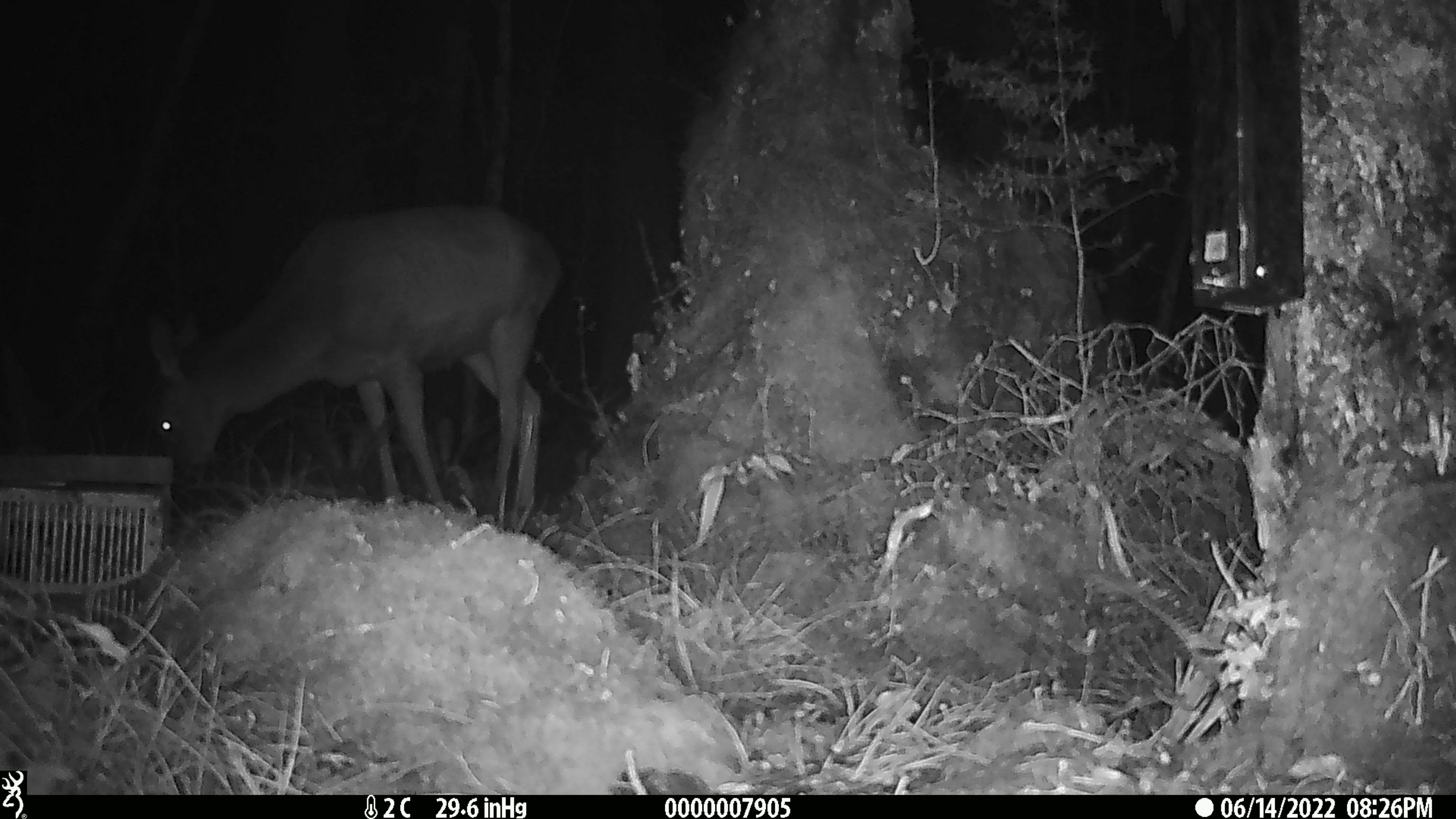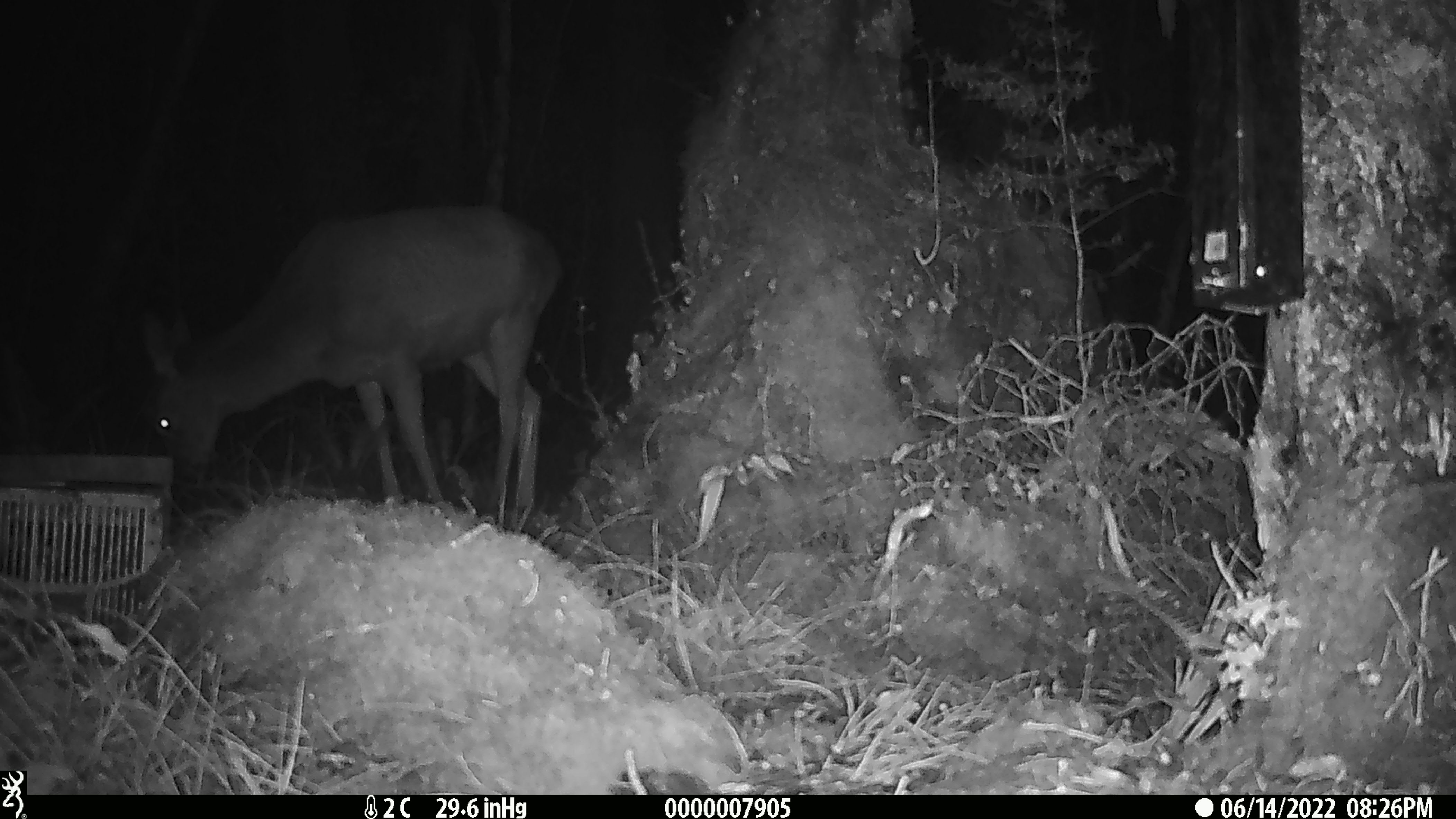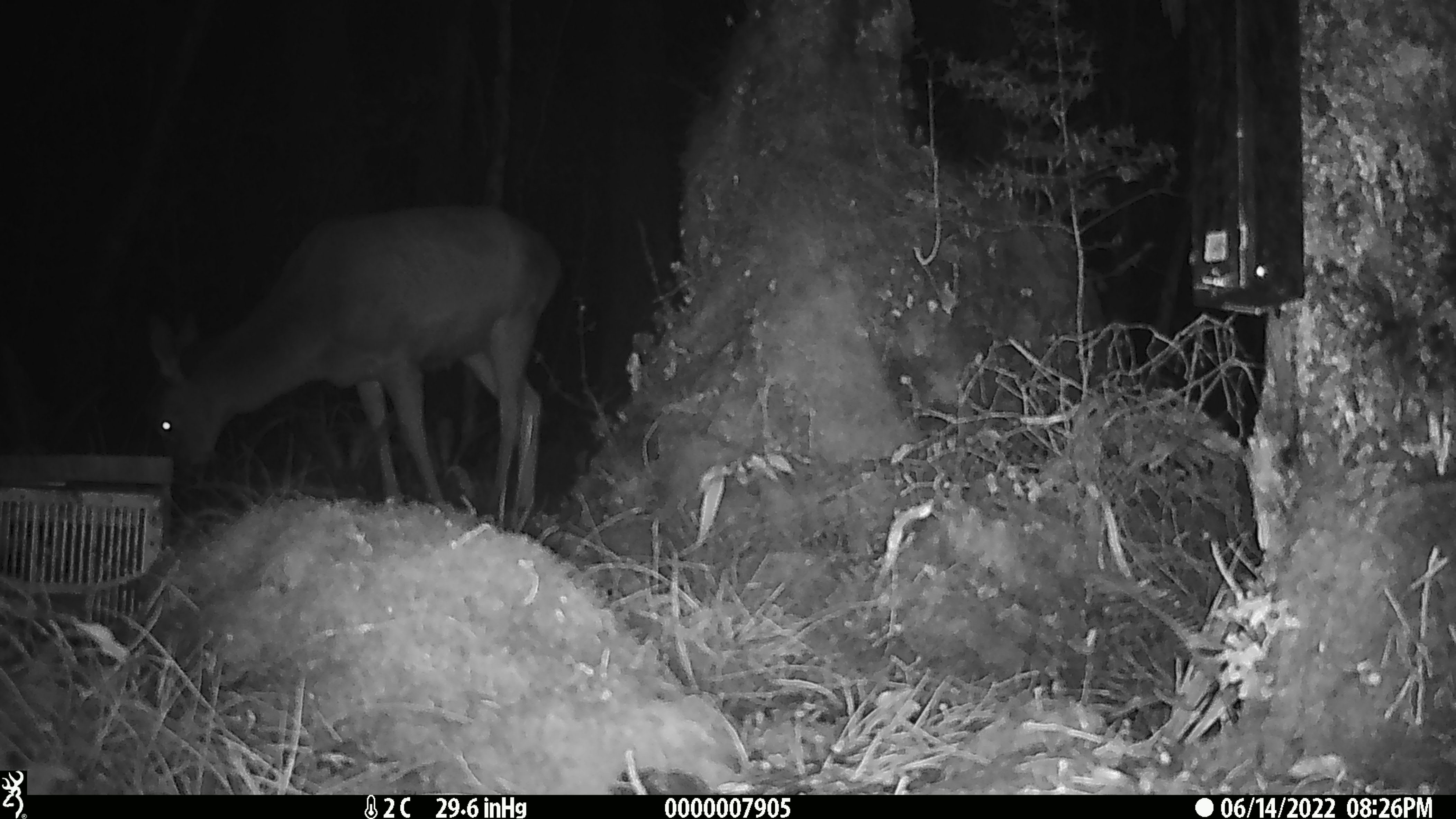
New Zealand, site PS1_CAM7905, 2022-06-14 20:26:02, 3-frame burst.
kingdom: Animalia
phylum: Chordata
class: Mammalia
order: Artiodactyla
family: Cervidae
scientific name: Cervidae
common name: deer